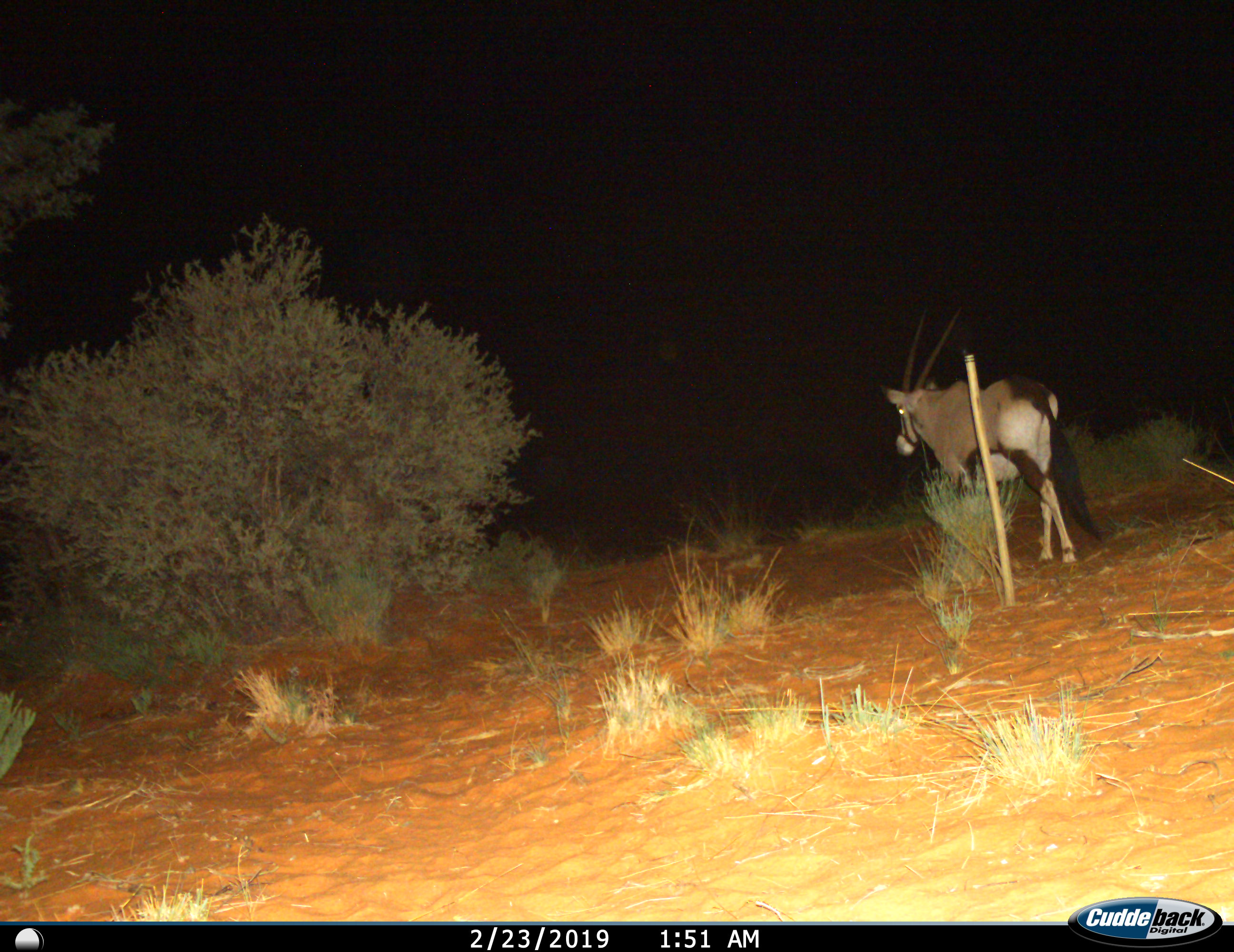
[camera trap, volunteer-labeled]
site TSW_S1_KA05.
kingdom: Animalia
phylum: Chordata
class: Mammalia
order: Artiodactyla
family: Bovidae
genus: Oryx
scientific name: Oryx gazella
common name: gemsbok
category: oryx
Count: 1.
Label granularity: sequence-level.